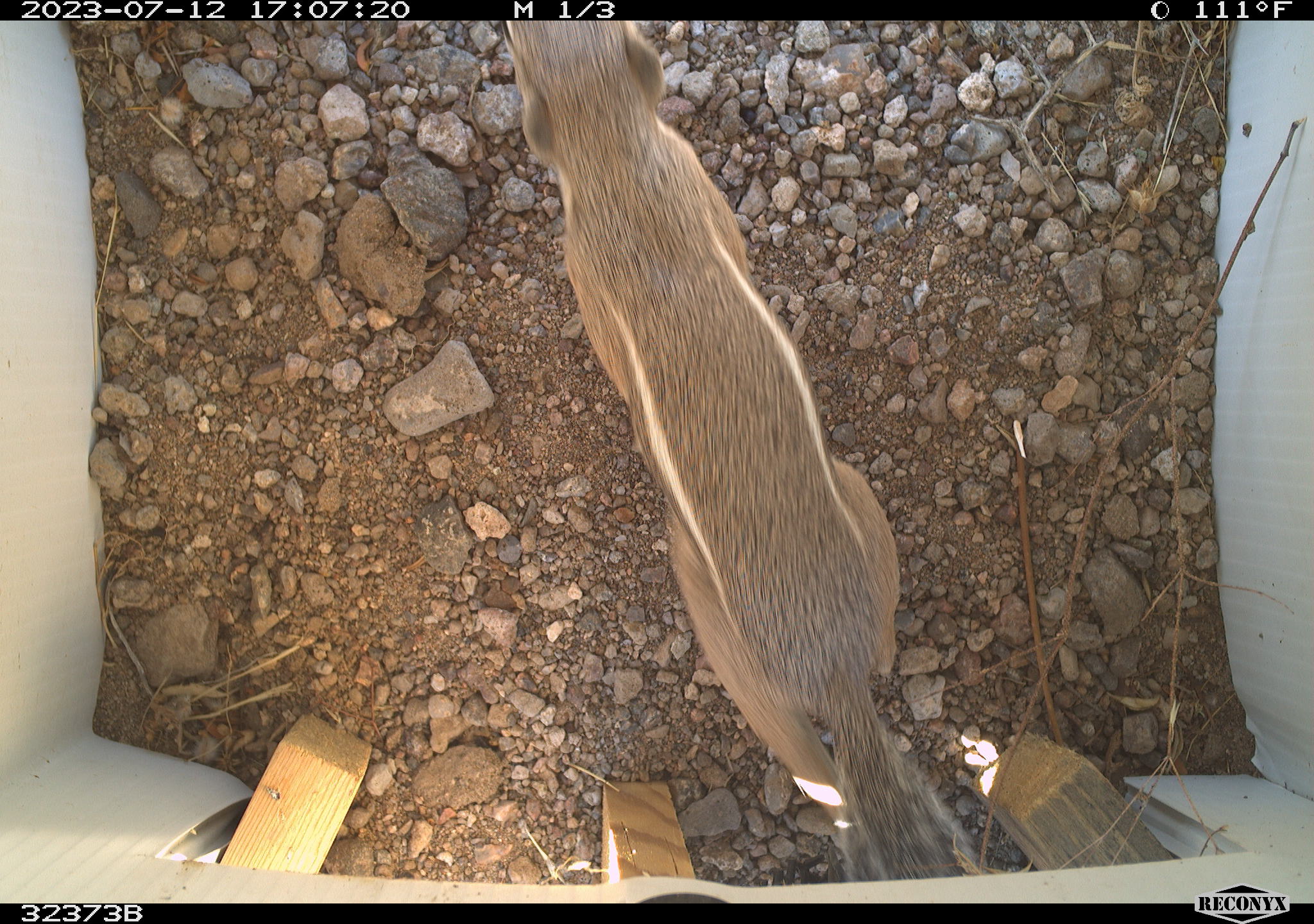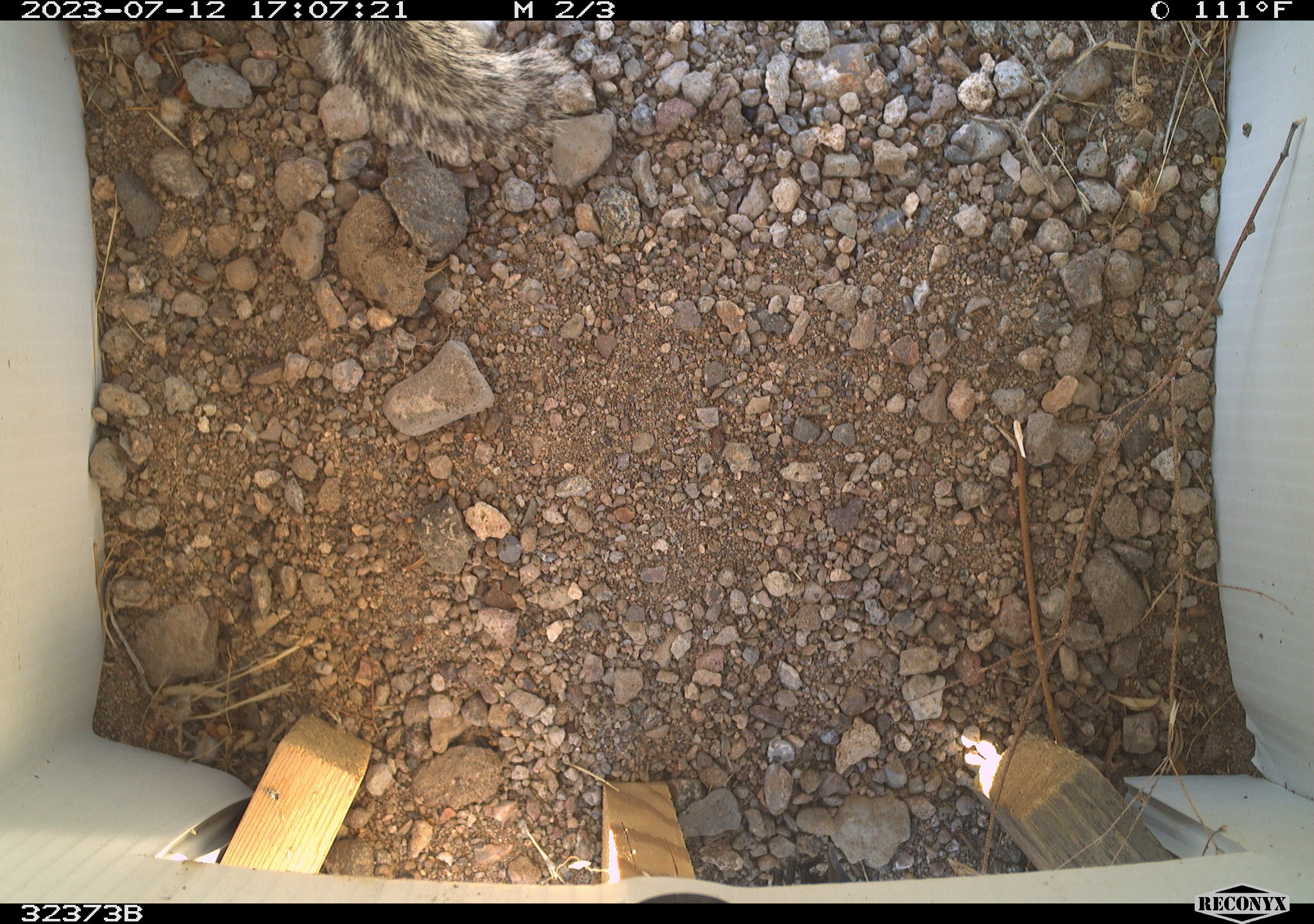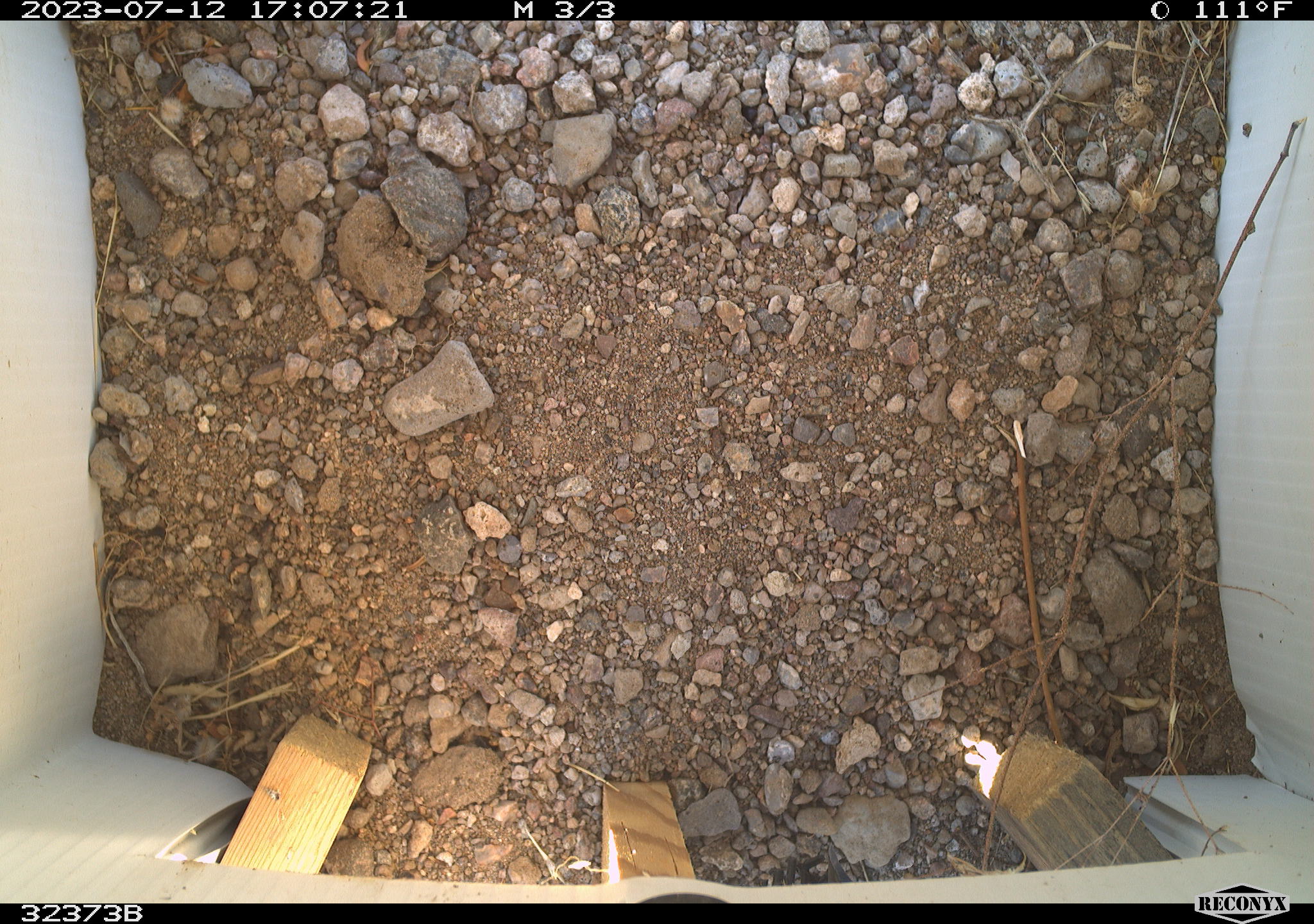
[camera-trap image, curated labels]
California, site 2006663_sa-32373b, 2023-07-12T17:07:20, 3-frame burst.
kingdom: Animalia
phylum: Chordata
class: Mammalia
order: Rodentia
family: Sciuridae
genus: Ammospermophilus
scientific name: Ammospermophilus leucurus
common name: white-tailed antelope squirrel